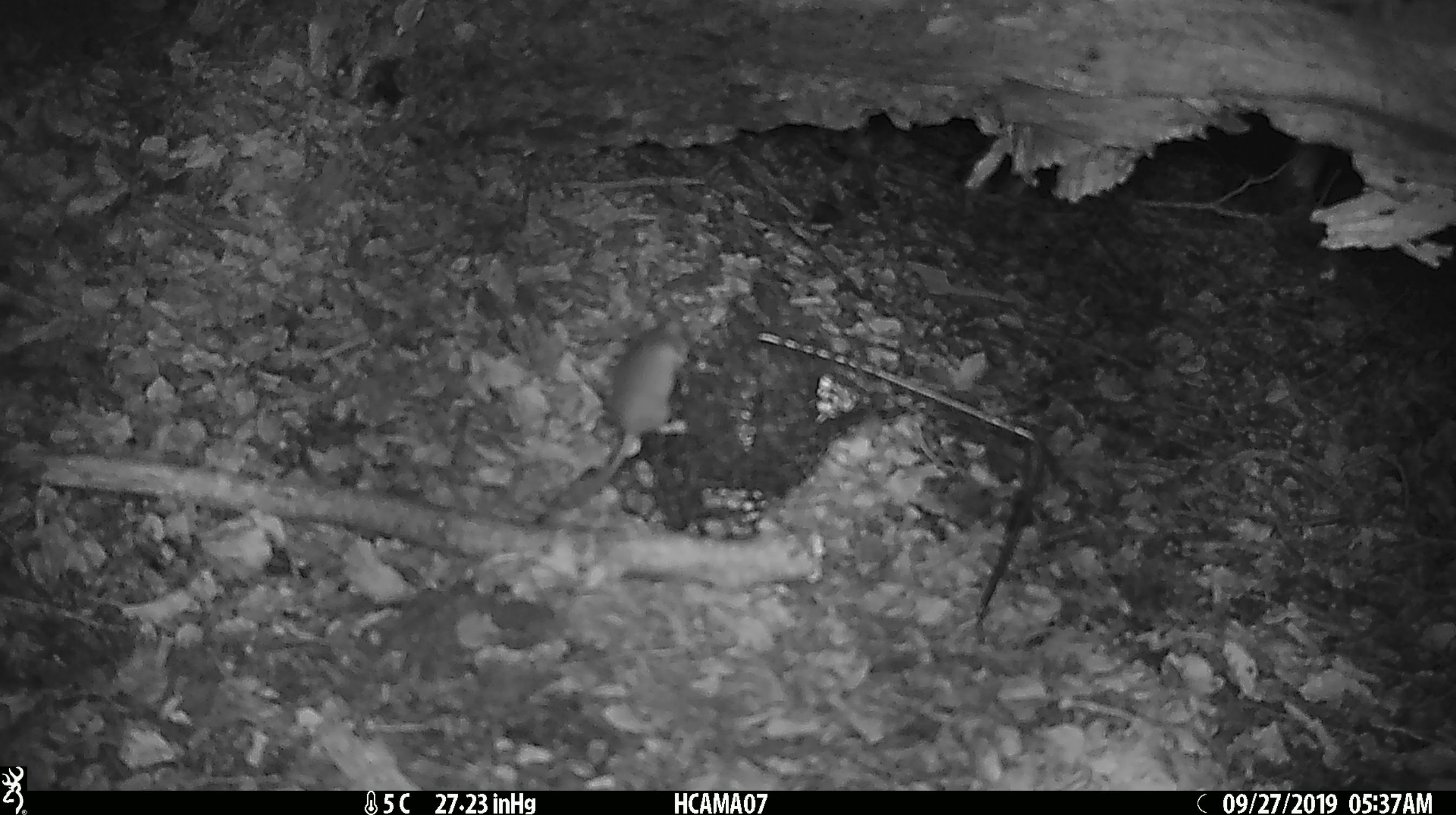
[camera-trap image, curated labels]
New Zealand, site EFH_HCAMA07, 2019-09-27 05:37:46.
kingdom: Animalia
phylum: Chordata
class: Mammalia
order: Rodentia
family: Muridae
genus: Mus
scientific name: Mus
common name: mouse